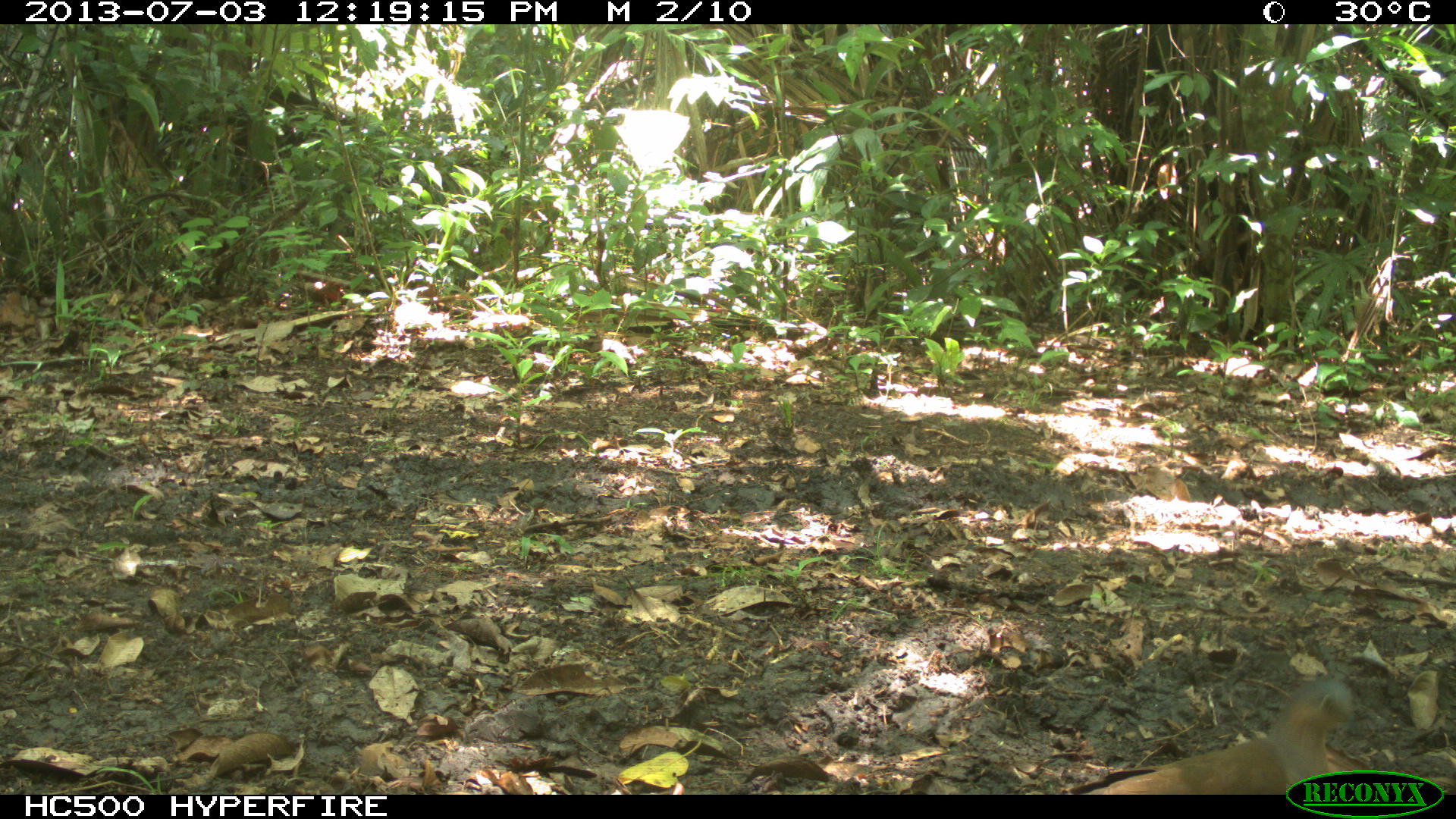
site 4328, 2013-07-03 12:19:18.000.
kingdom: Animalia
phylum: Chordata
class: Aves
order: Columbiformes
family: Columbidae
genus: Leptotila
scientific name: Leptotila plumbeiceps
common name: gray-headed dove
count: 1